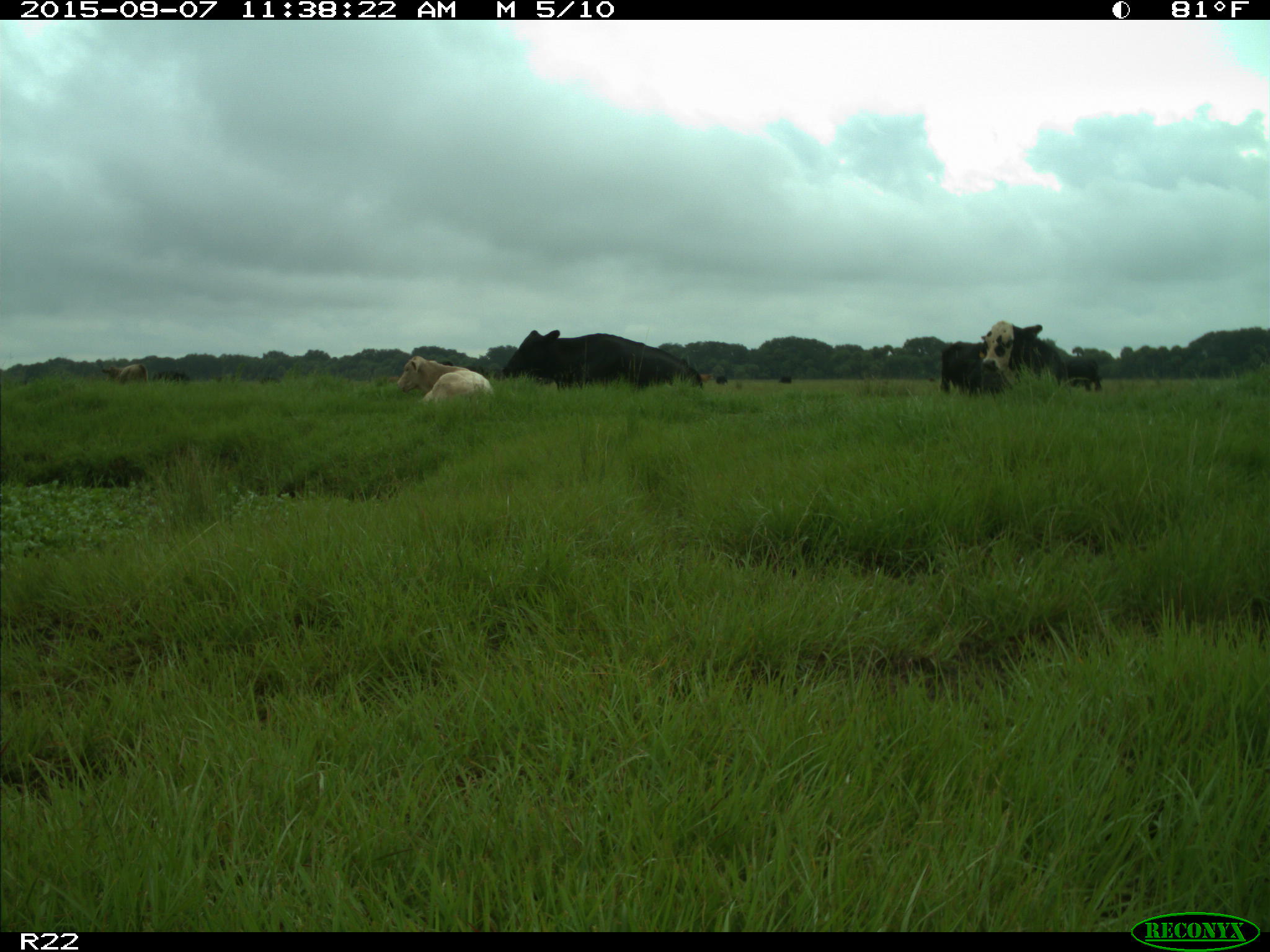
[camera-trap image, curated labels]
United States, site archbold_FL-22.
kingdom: Animalia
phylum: Chordata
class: Mammalia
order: Artiodactyla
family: Bovidae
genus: Bos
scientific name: Bos taurus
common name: domestic cow